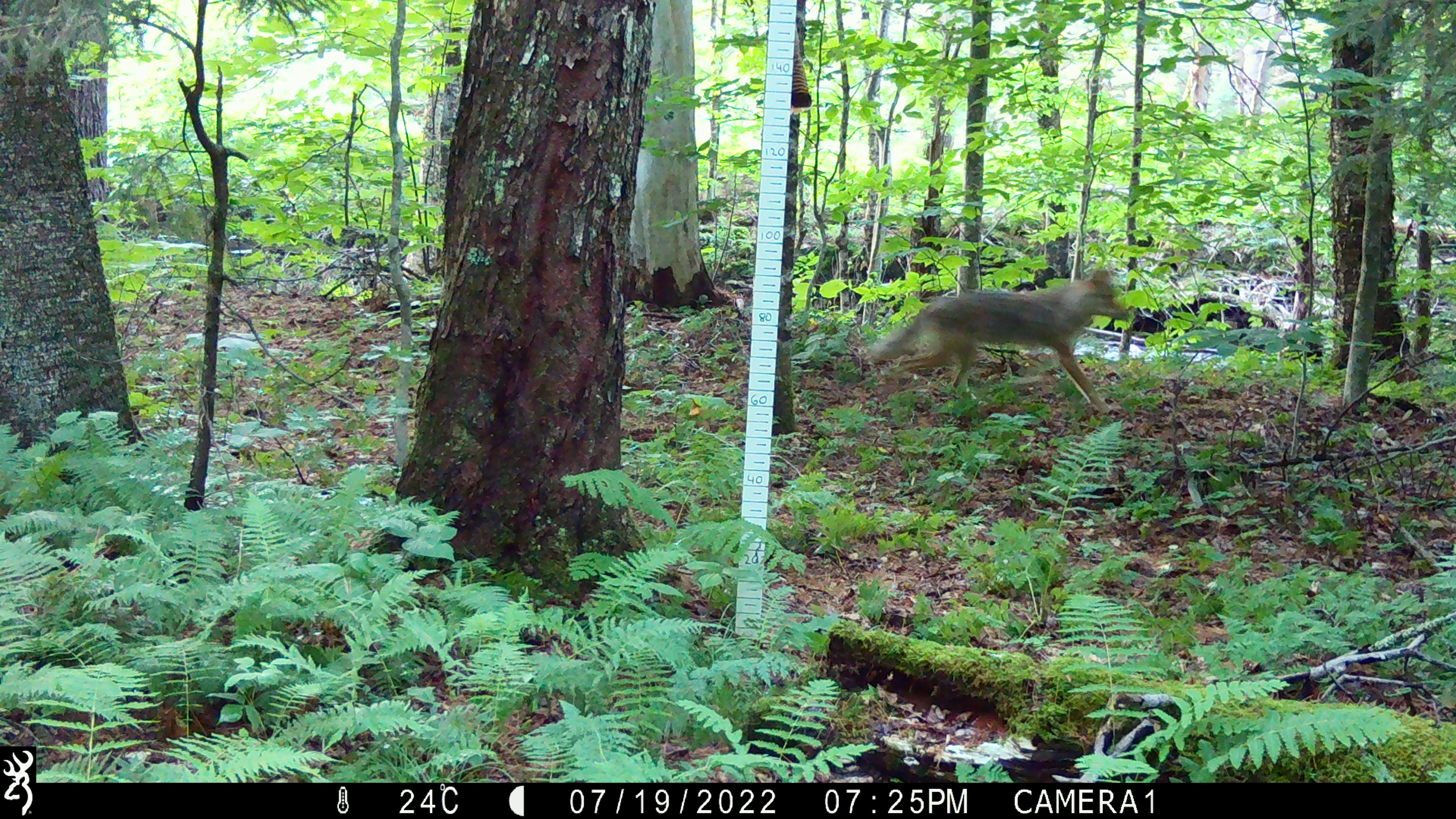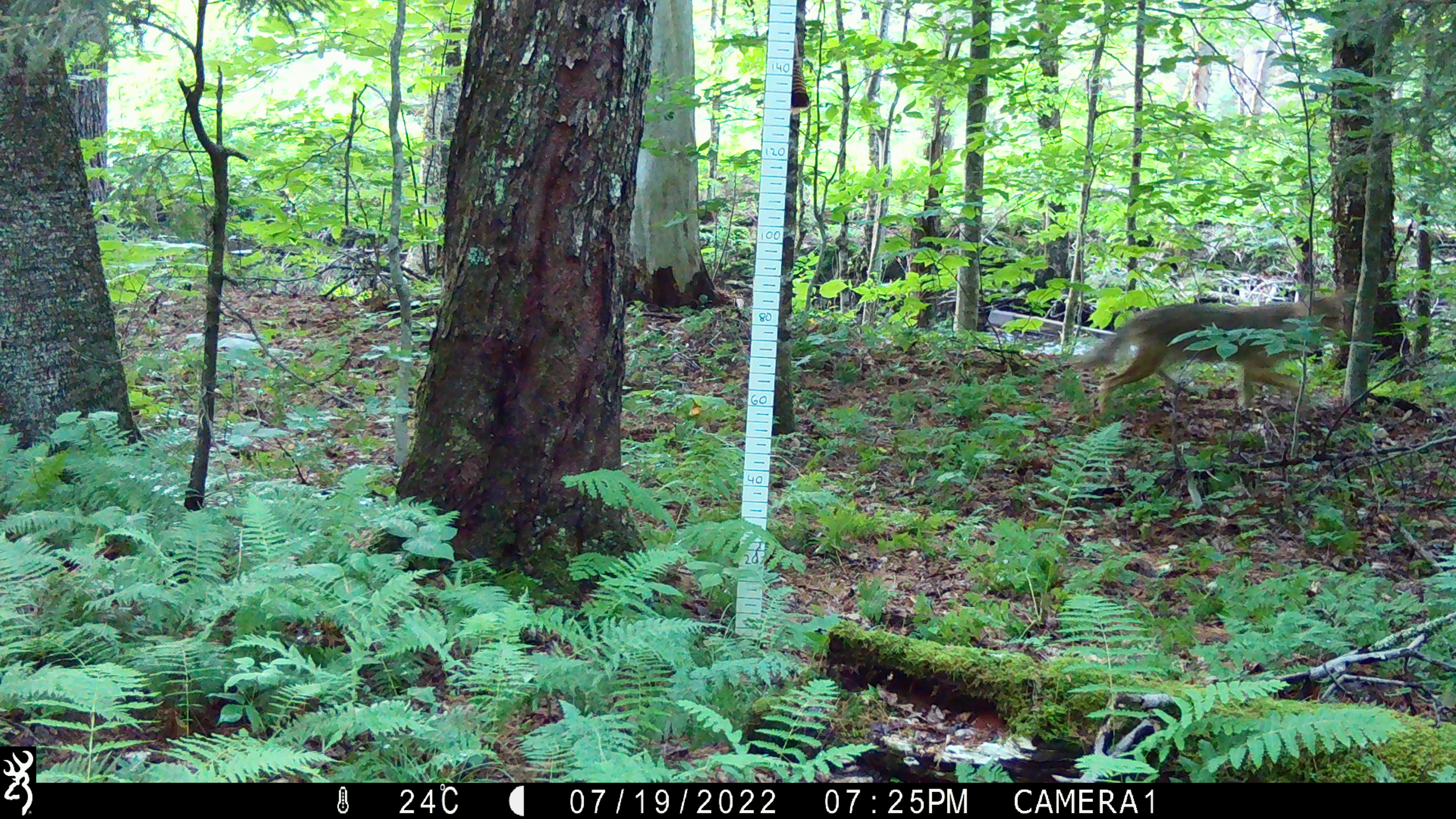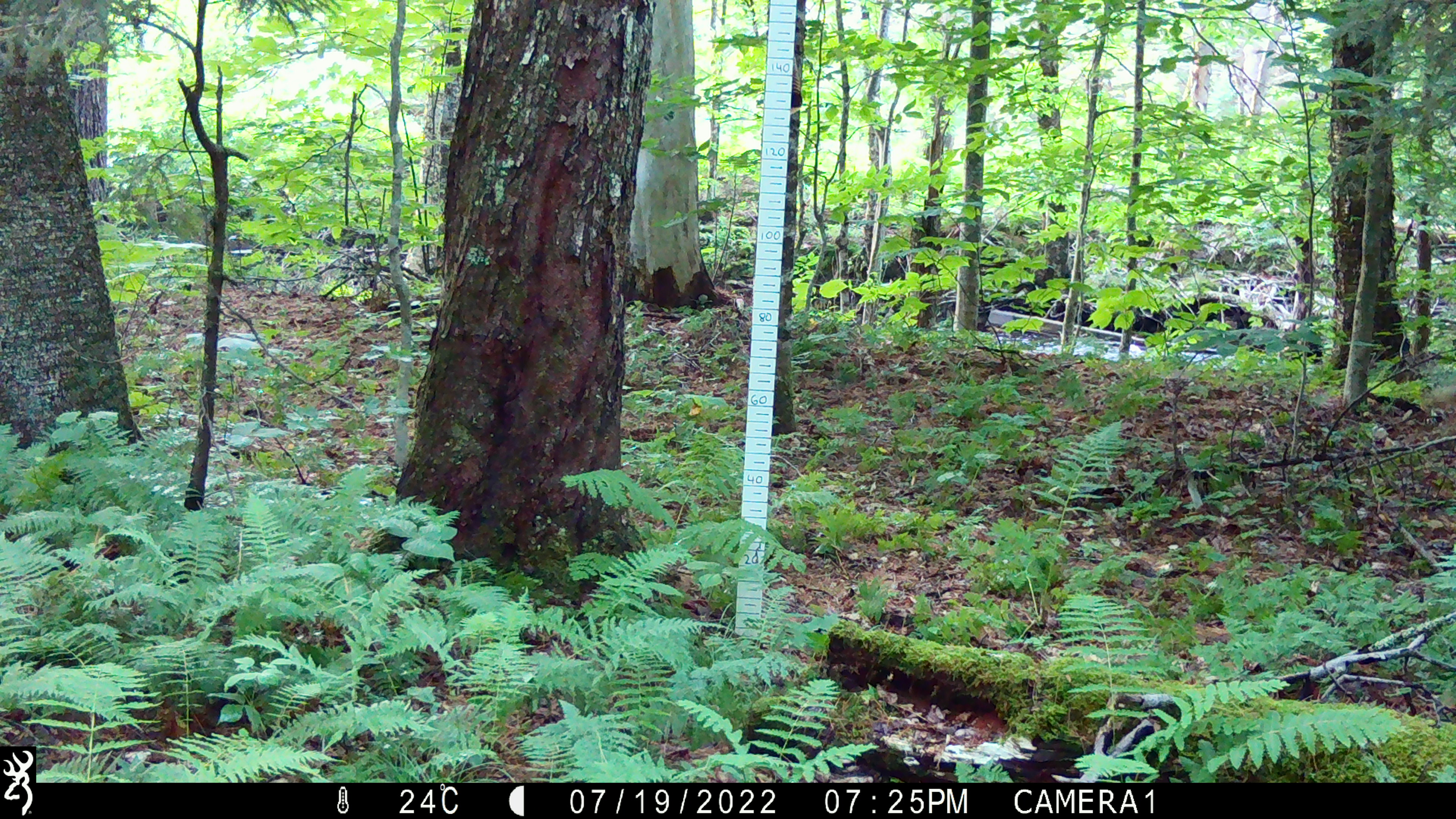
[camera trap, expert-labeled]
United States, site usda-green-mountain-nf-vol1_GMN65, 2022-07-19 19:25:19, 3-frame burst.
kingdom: Animalia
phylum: Chordata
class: Mammalia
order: Carnivora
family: Canidae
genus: Canis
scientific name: Canis latrans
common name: coyote